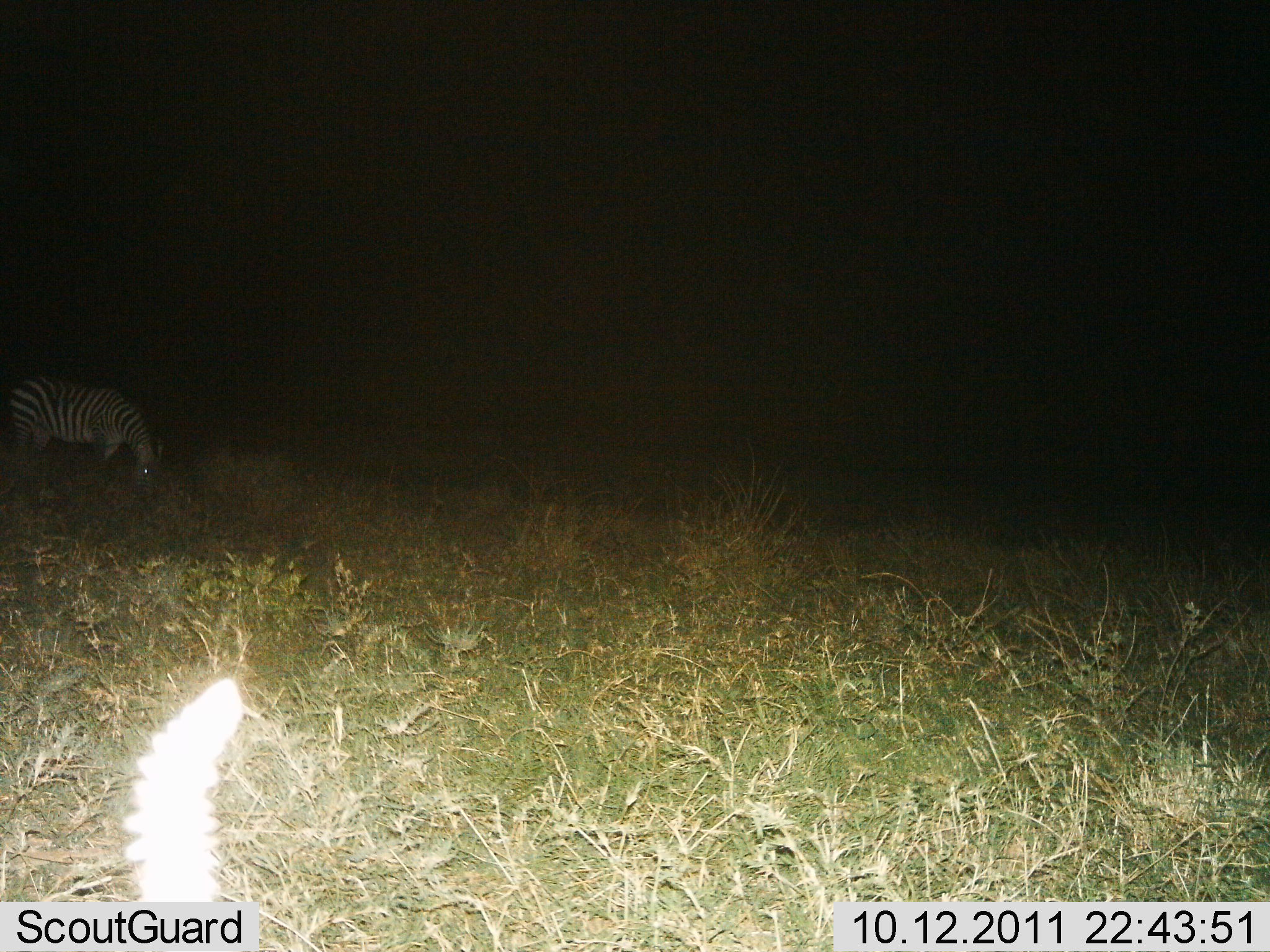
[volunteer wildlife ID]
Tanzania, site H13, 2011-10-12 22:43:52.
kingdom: Animalia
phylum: Chordata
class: Mammalia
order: Perissodactyla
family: Equidae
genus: Equus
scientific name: Equus quagga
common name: plains zebra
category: zebra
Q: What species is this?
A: Zebra (plains zebra) (Equus quagga).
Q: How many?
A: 1.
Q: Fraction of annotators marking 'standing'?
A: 30%.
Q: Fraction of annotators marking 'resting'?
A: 0%.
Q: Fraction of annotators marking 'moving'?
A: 0%.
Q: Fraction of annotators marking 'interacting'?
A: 0%.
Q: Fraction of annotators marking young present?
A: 0%.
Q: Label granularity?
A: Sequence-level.